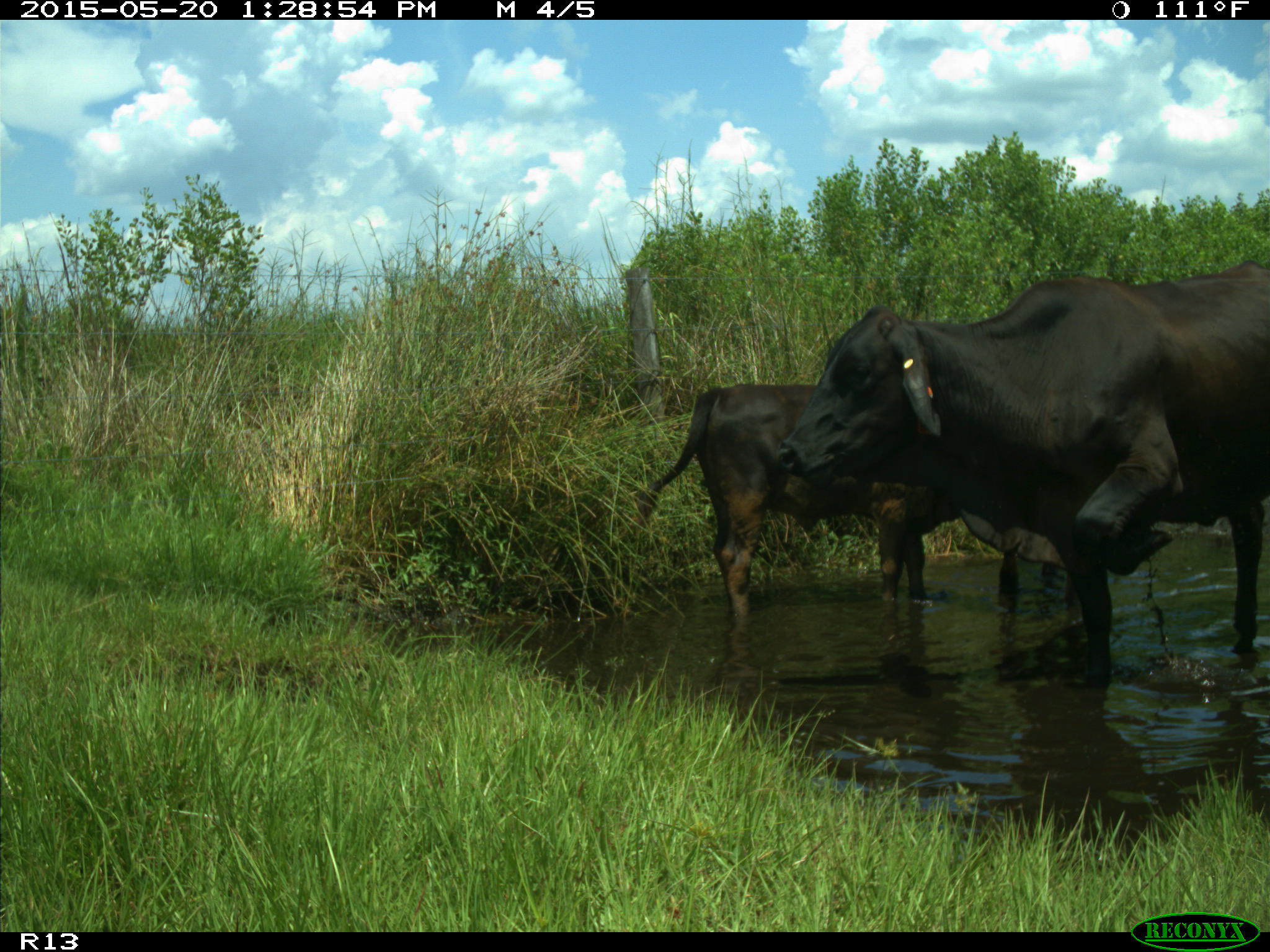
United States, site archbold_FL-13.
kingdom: Animalia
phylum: Chordata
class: Mammalia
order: Artiodactyla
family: Bovidae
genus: Bos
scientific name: Bos taurus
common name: domestic cow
Bos taurus (domestic cow).